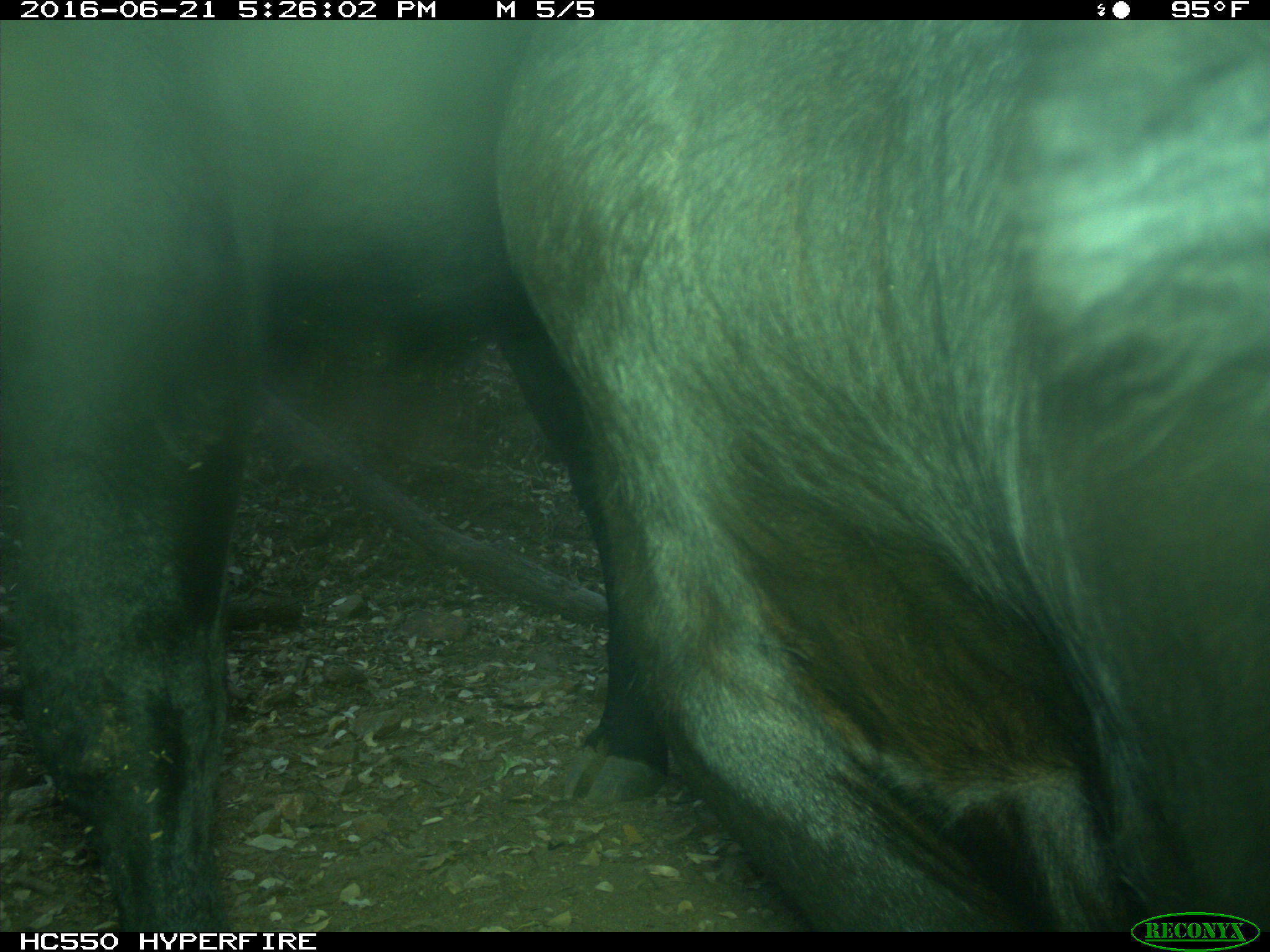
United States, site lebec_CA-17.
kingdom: Animalia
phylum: Chordata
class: Mammalia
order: Artiodactyla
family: Bovidae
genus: Bos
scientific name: Bos taurus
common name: domestic cow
Bos taurus (domestic cow).